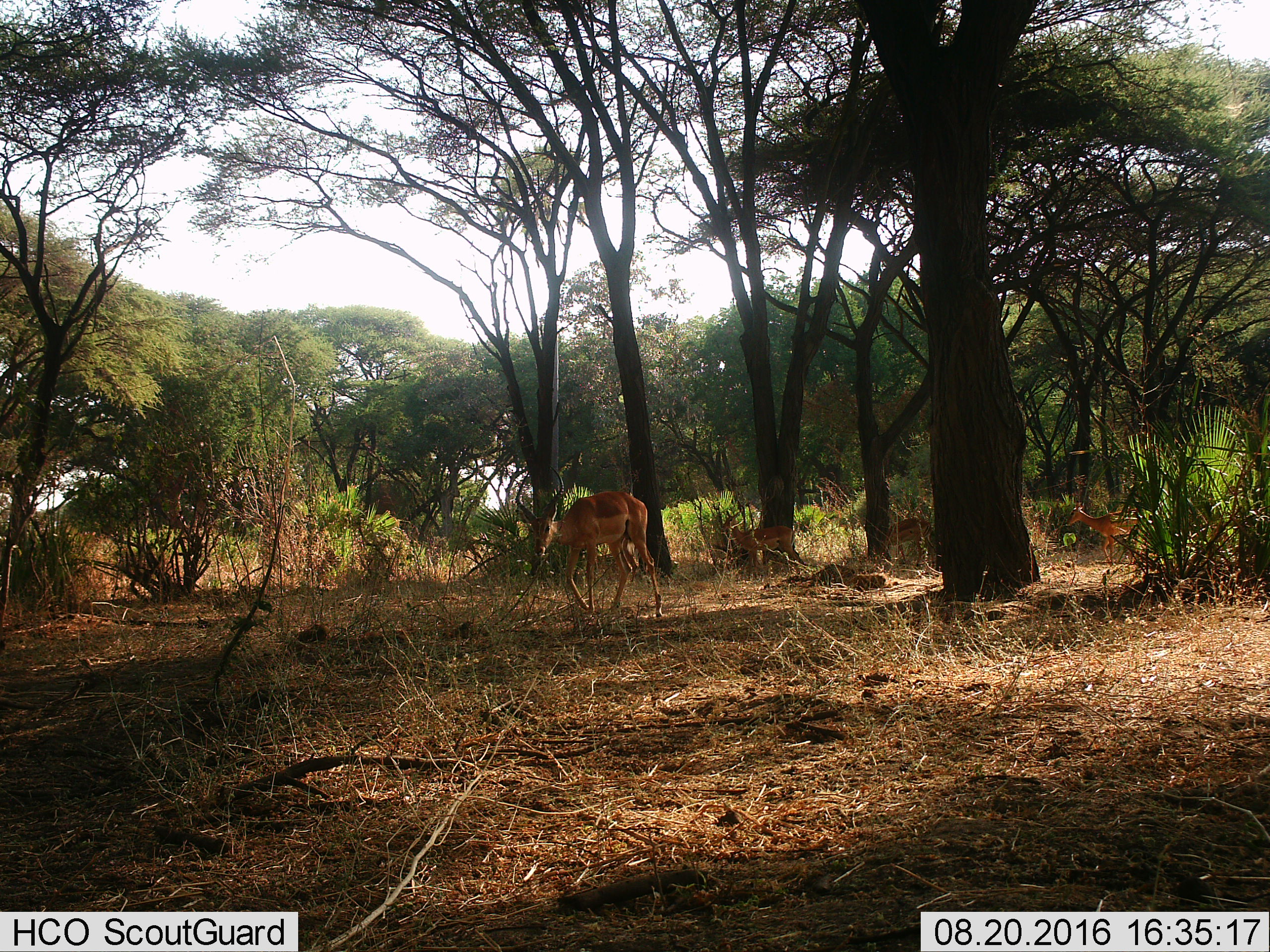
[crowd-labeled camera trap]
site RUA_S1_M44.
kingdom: Animalia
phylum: Chordata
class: Mammalia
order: Artiodactyla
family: Bovidae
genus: Aepyceros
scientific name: Aepyceros melampus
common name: impala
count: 4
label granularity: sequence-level